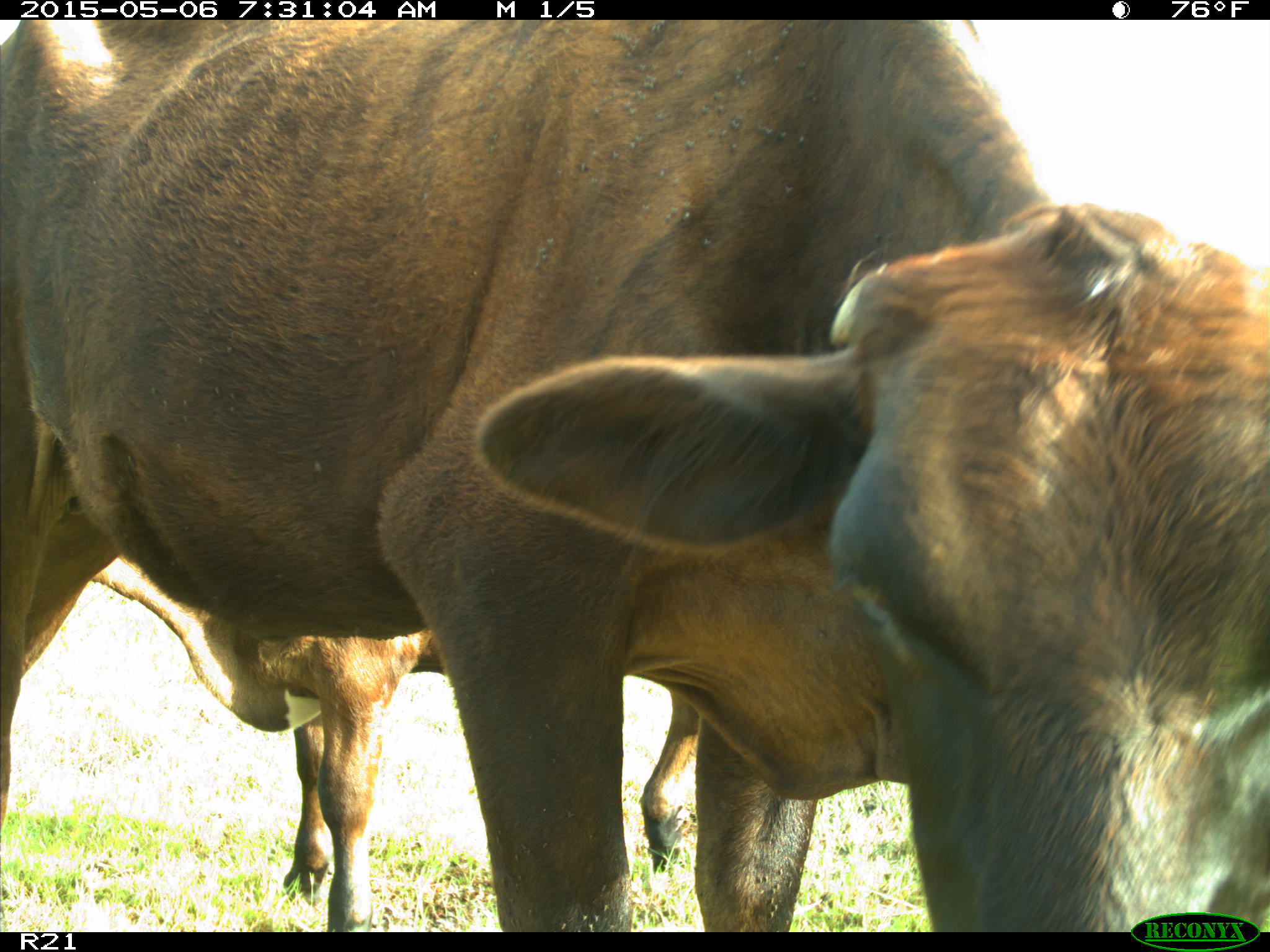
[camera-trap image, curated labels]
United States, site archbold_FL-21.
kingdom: Animalia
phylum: Chordata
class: Mammalia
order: Artiodactyla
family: Bovidae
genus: Bos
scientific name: Bos taurus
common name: domestic cow